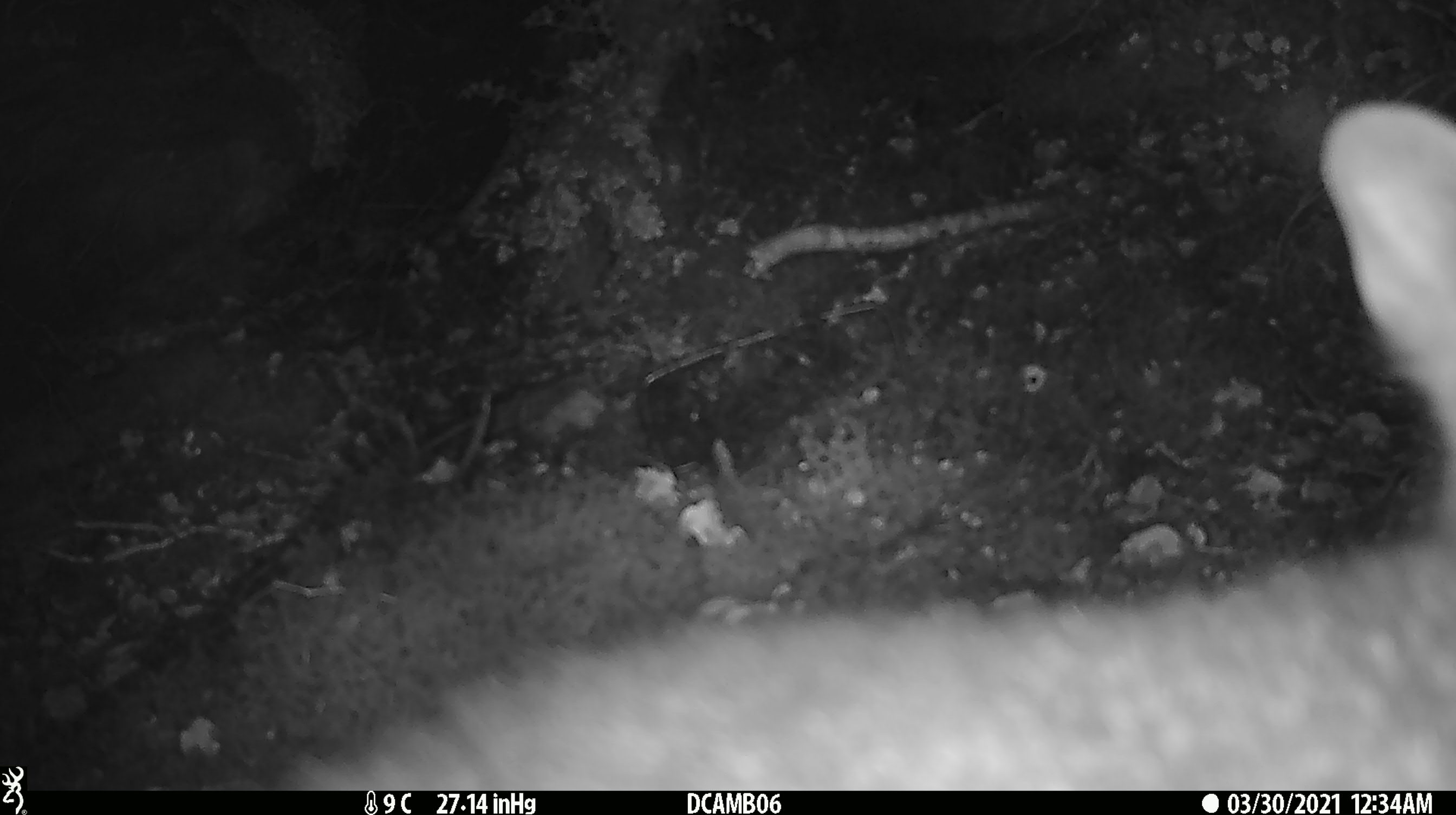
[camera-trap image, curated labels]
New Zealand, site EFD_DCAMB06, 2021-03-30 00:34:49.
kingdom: Animalia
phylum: Chordata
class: Mammalia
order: Diprotodontia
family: Phalangeridae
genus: Trichosurus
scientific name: Trichosurus vulpecula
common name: common brushtail possum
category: possum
Possum (common brushtail possum) (Trichosurus vulpecula).